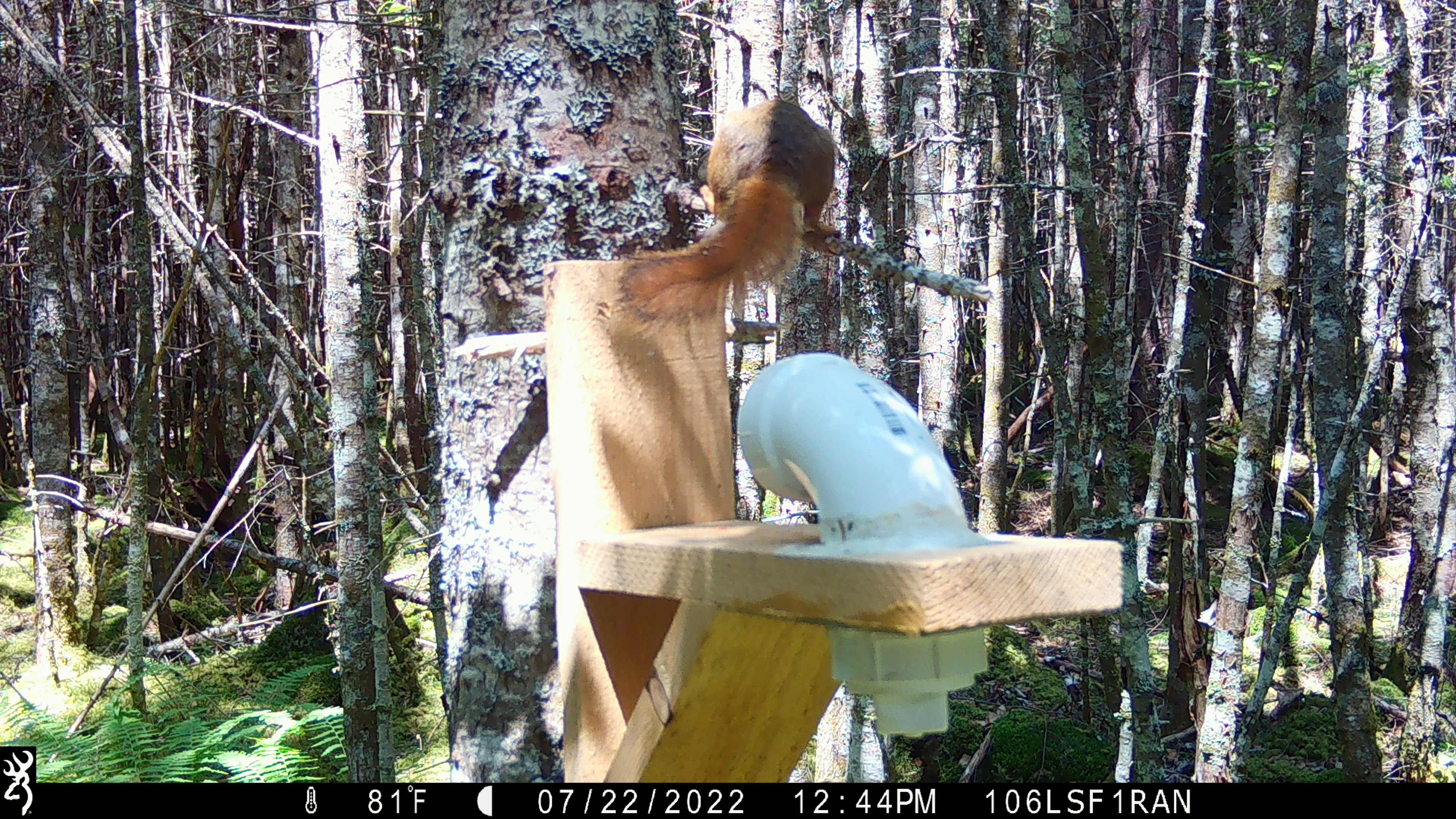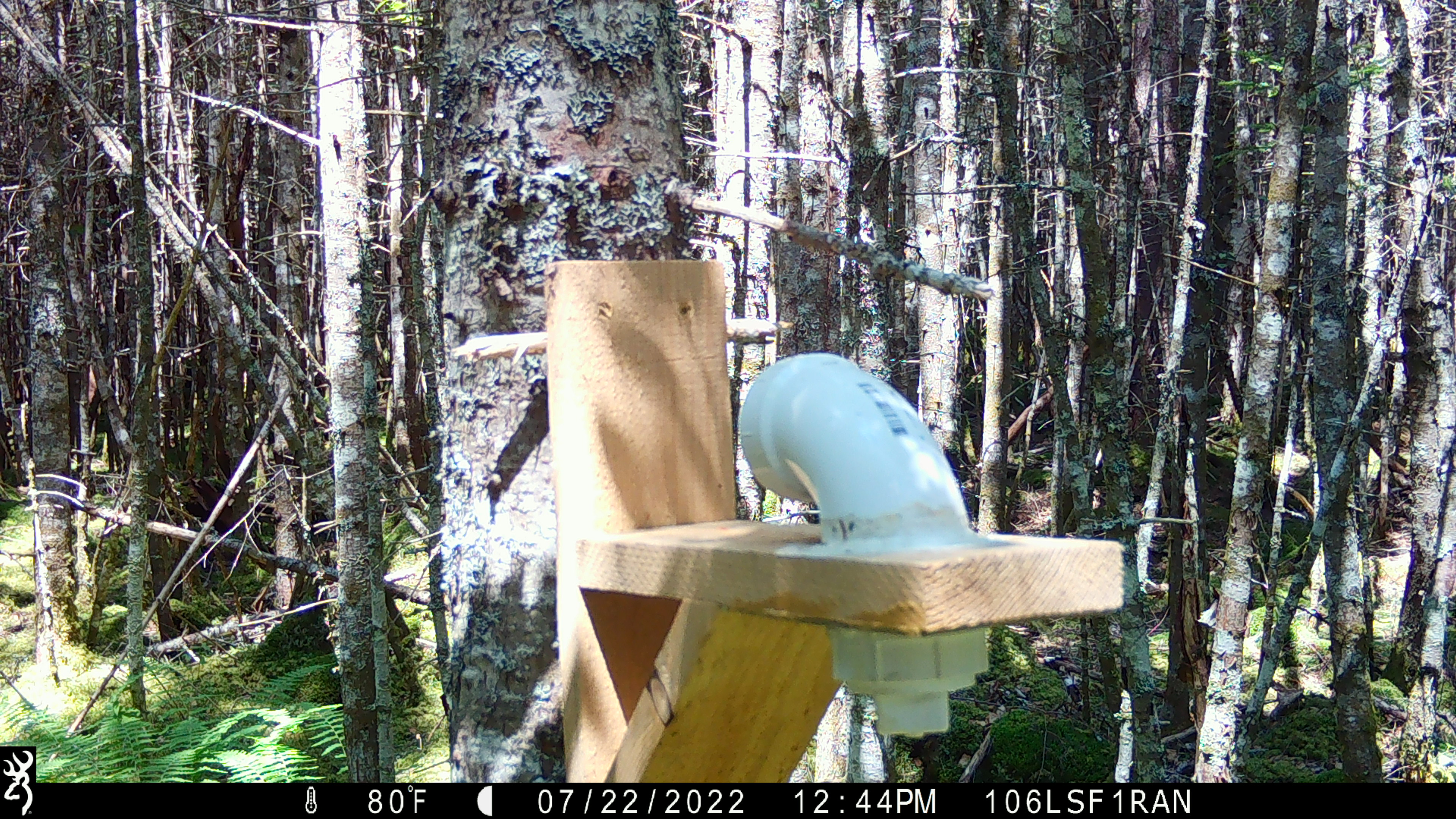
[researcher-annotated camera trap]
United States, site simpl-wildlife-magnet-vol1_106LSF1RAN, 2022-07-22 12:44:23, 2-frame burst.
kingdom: Animalia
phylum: Chordata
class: Mammalia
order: Rodentia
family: Sciuridae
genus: Tamiasciurus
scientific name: Tamiasciurus hudsonicus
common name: red squirrel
Red squirrel (Tamiasciurus hudsonicus).